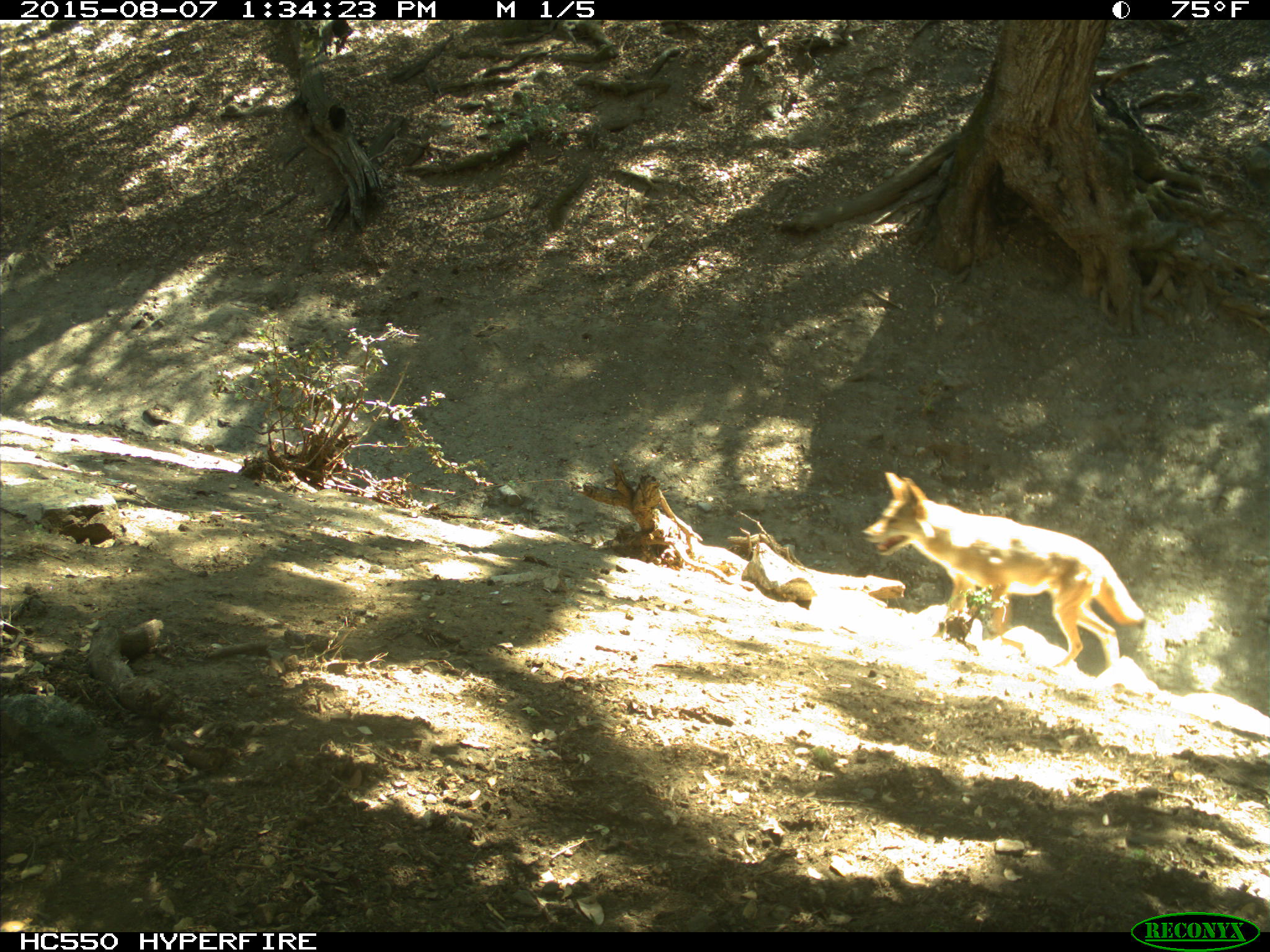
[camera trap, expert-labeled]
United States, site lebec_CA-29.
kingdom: Animalia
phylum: Chordata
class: Mammalia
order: Carnivora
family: Canidae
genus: Canis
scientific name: Canis latrans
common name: coyote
Canis latrans (coyote).